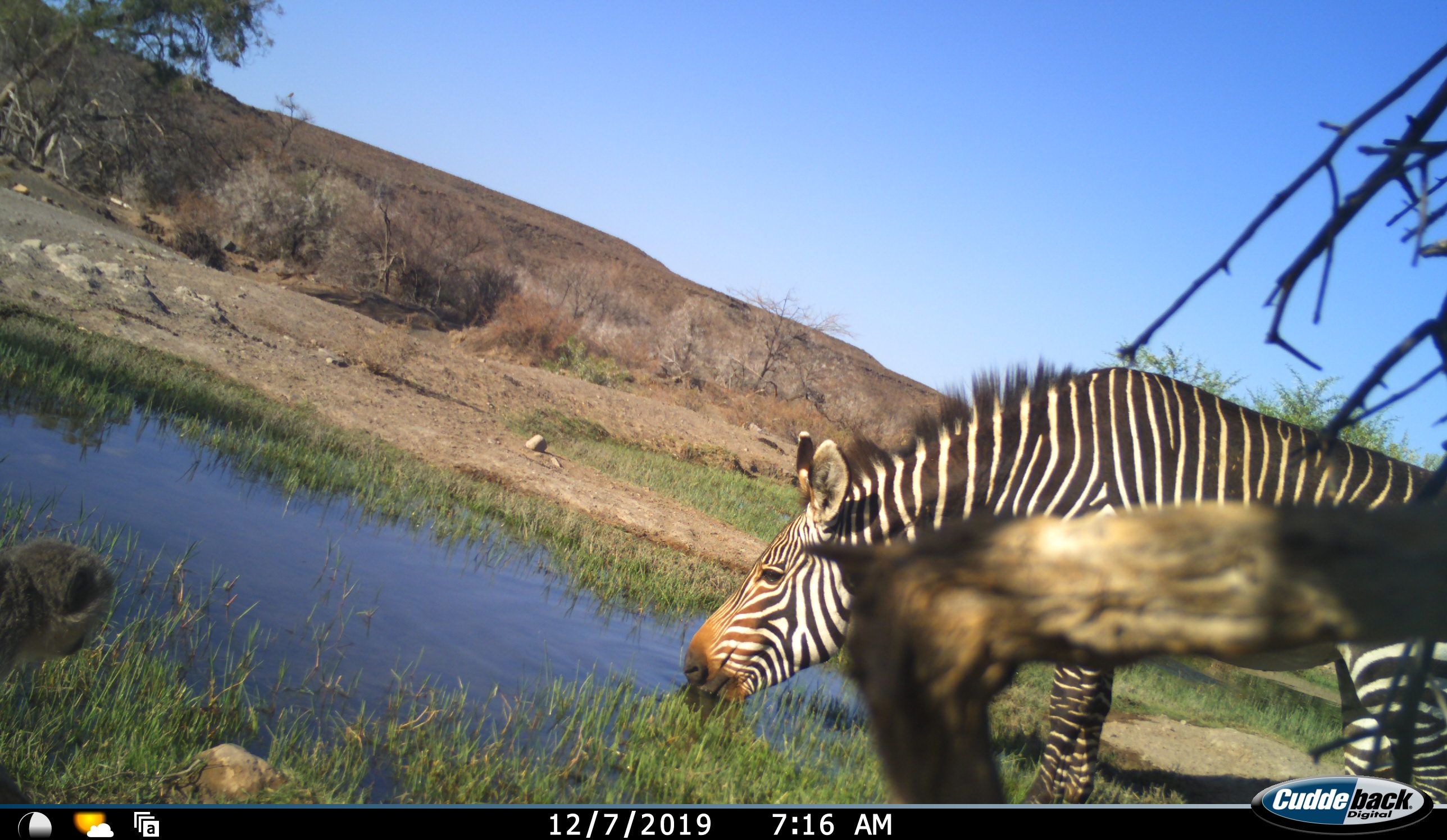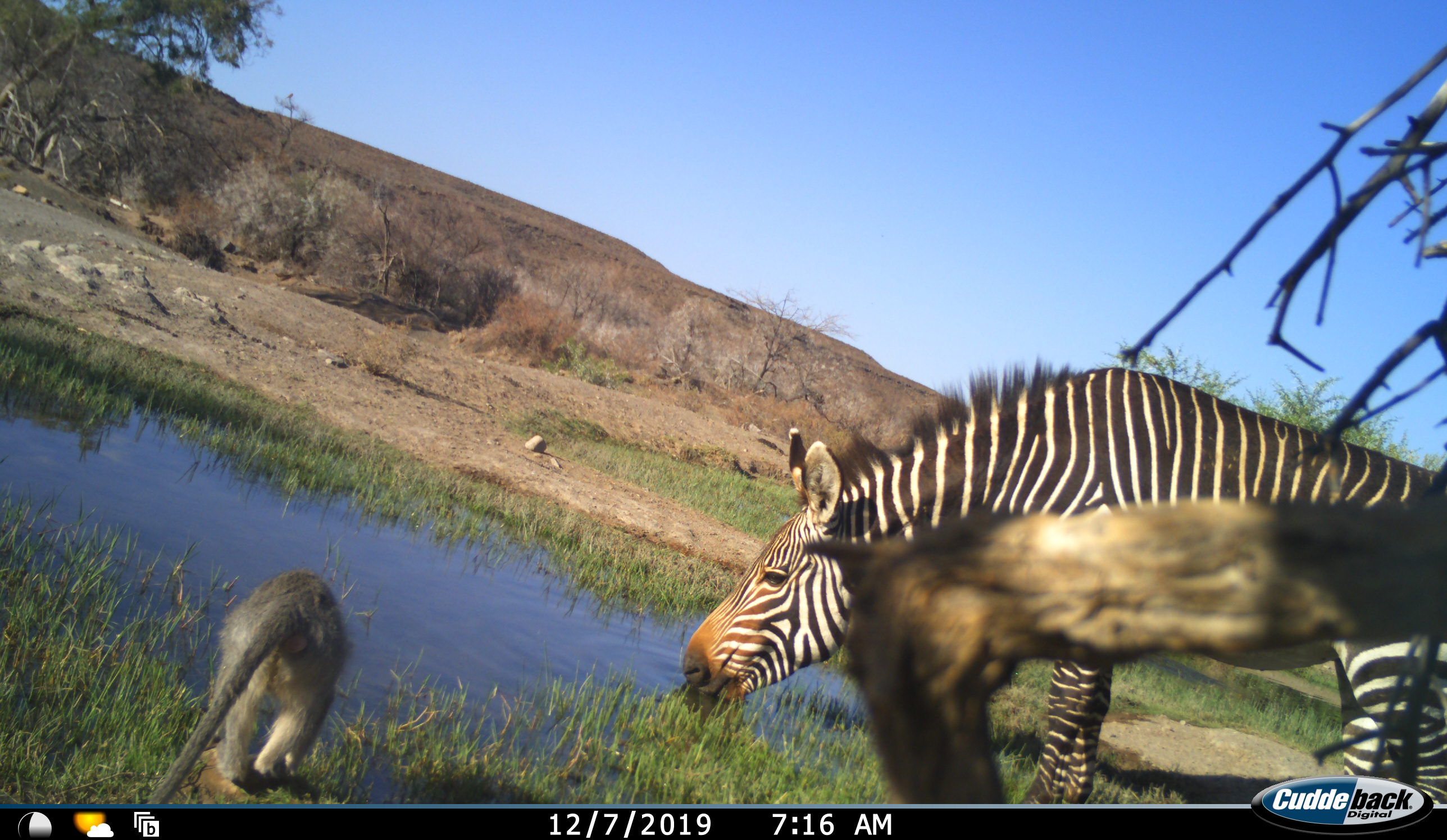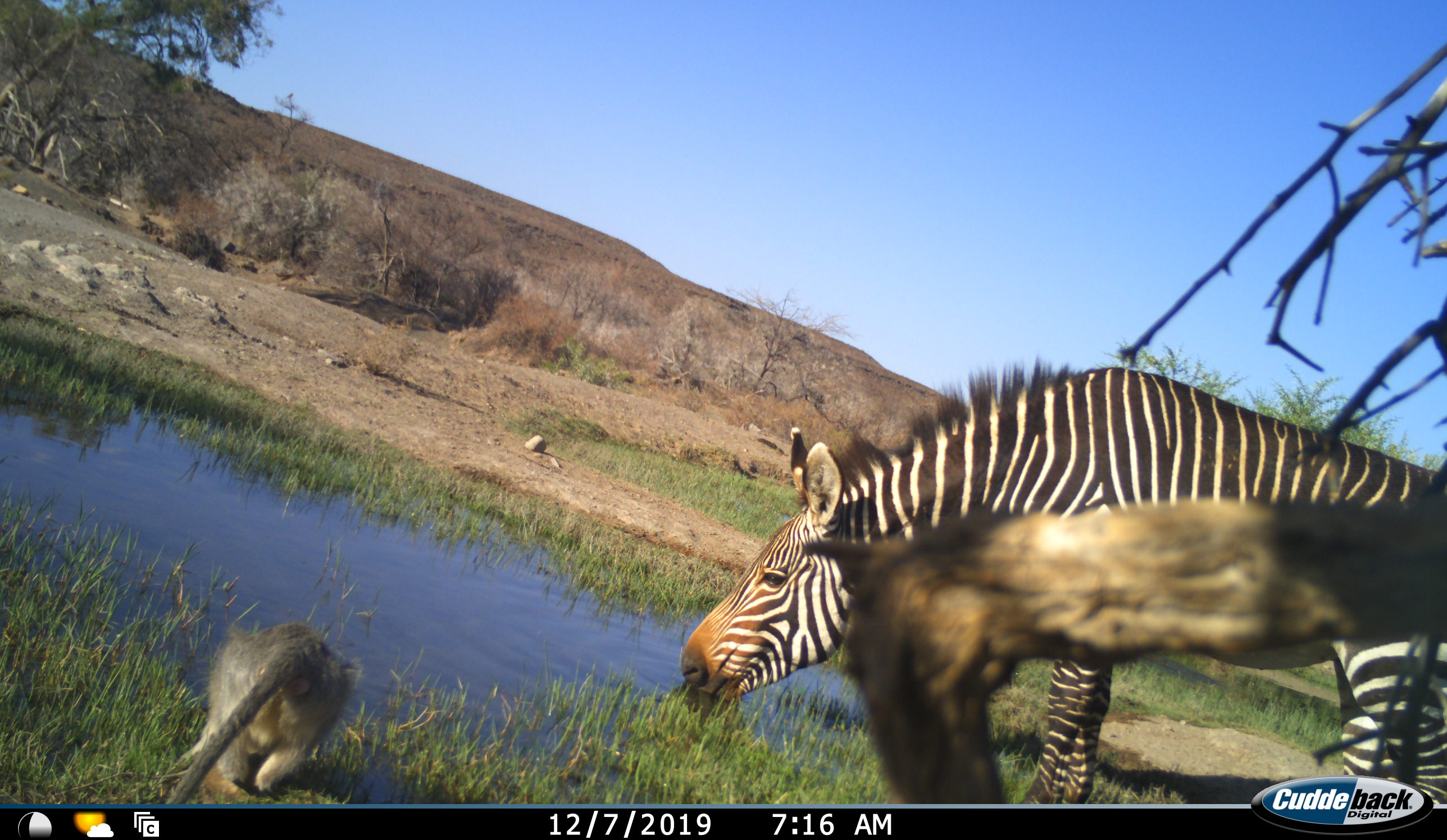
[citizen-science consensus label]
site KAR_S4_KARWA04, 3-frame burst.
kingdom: Animalia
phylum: Chordata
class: Mammalia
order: Primates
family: Cercopithecidae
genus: Chlorocebus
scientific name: Chlorocebus pygerythrus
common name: vervet monkey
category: monkeyvervet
Monkeyvervet (vervet monkey) (Chlorocebus pygerythrus), count 1. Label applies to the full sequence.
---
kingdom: Animalia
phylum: Chordata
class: Mammalia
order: Perissodactyla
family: Equidae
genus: Equus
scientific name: Equus zebra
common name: mountain zebra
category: zebramountain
Zebramountain (mountain zebra) (Equus zebra), count 1. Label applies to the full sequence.